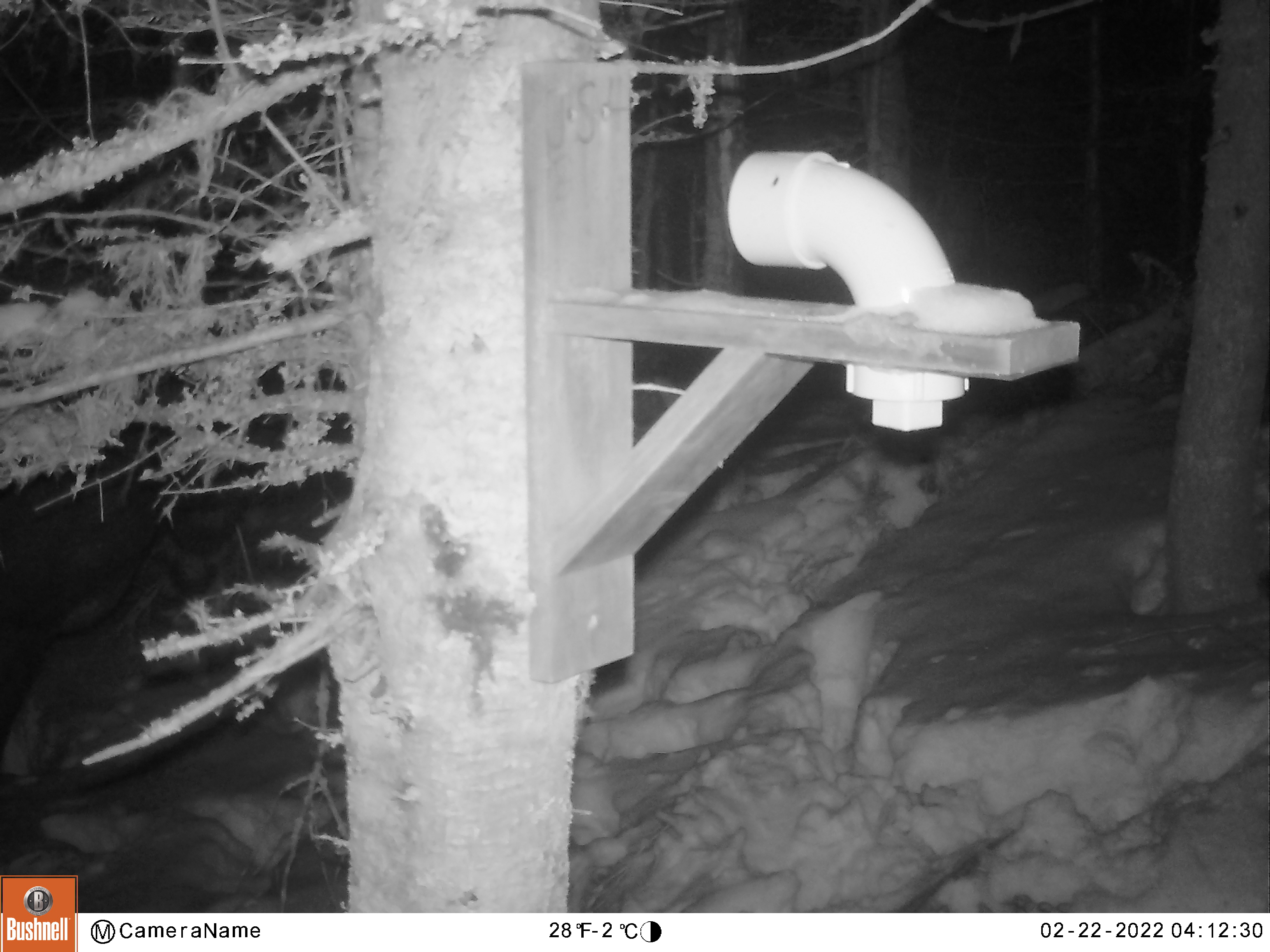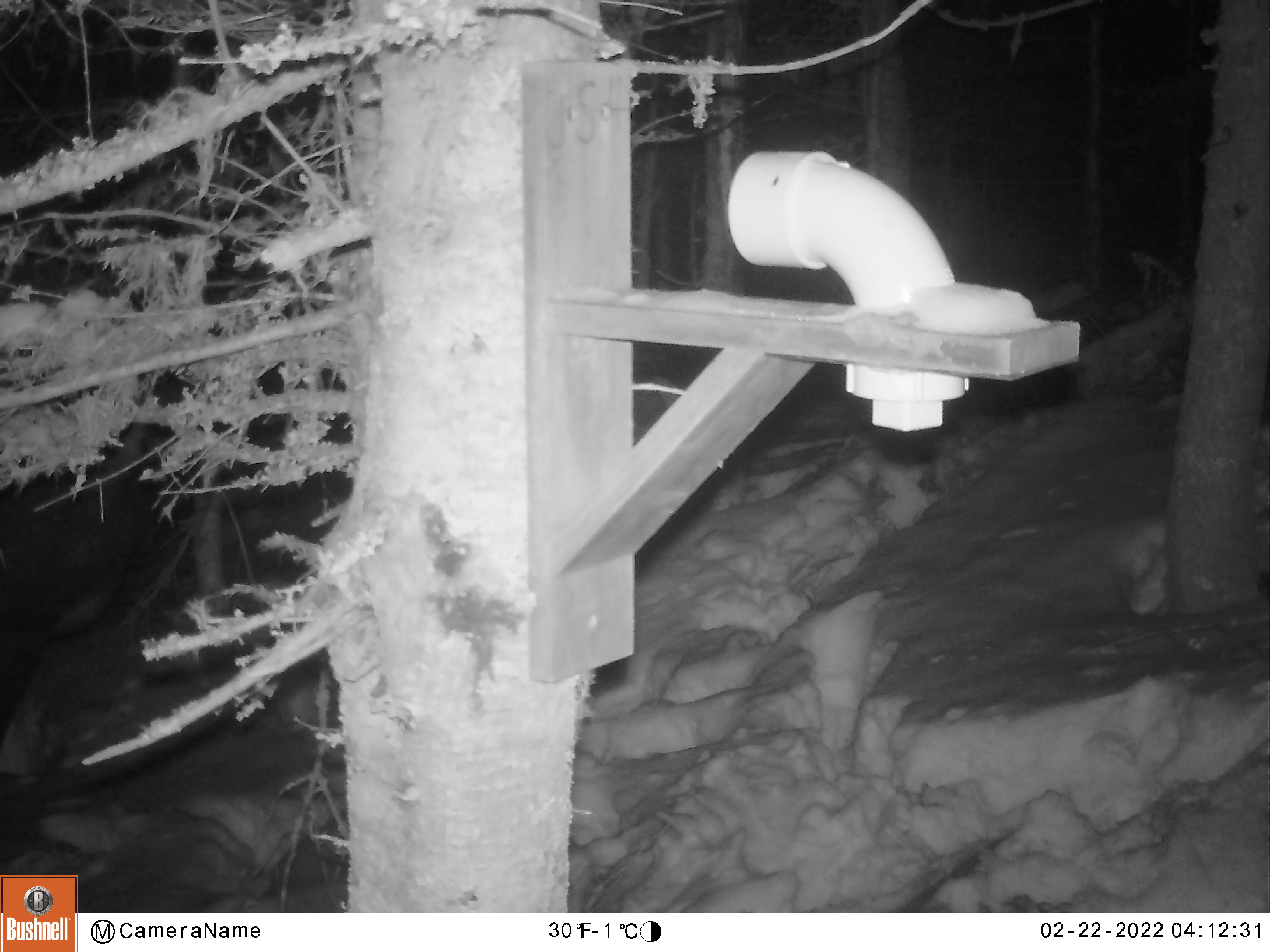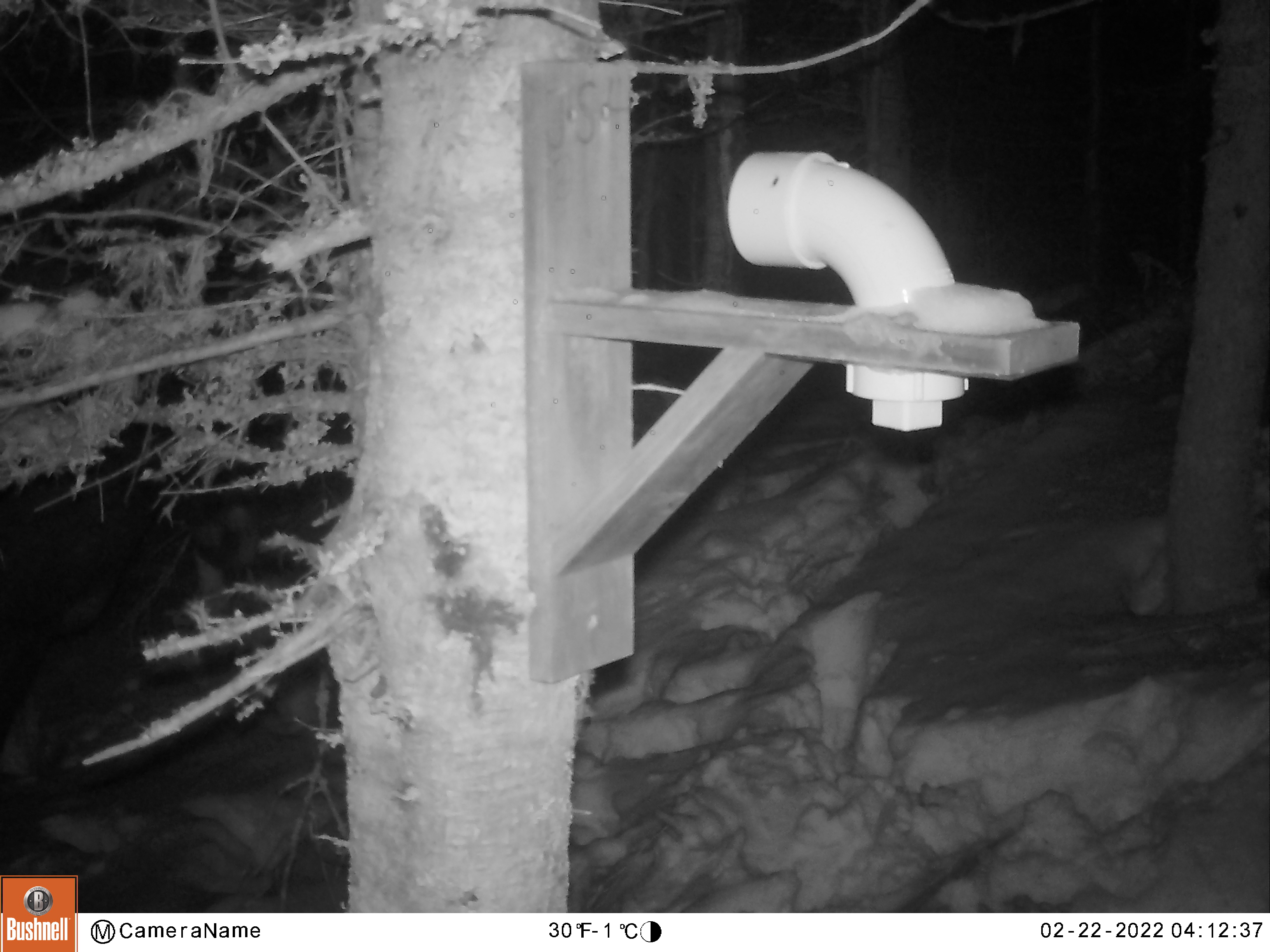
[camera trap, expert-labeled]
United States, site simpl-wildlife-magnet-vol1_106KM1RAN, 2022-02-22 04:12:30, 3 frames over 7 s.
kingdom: Animalia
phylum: Chordata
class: Mammalia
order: Artiodactyla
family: Cervidae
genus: Alces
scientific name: Alces alces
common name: moose